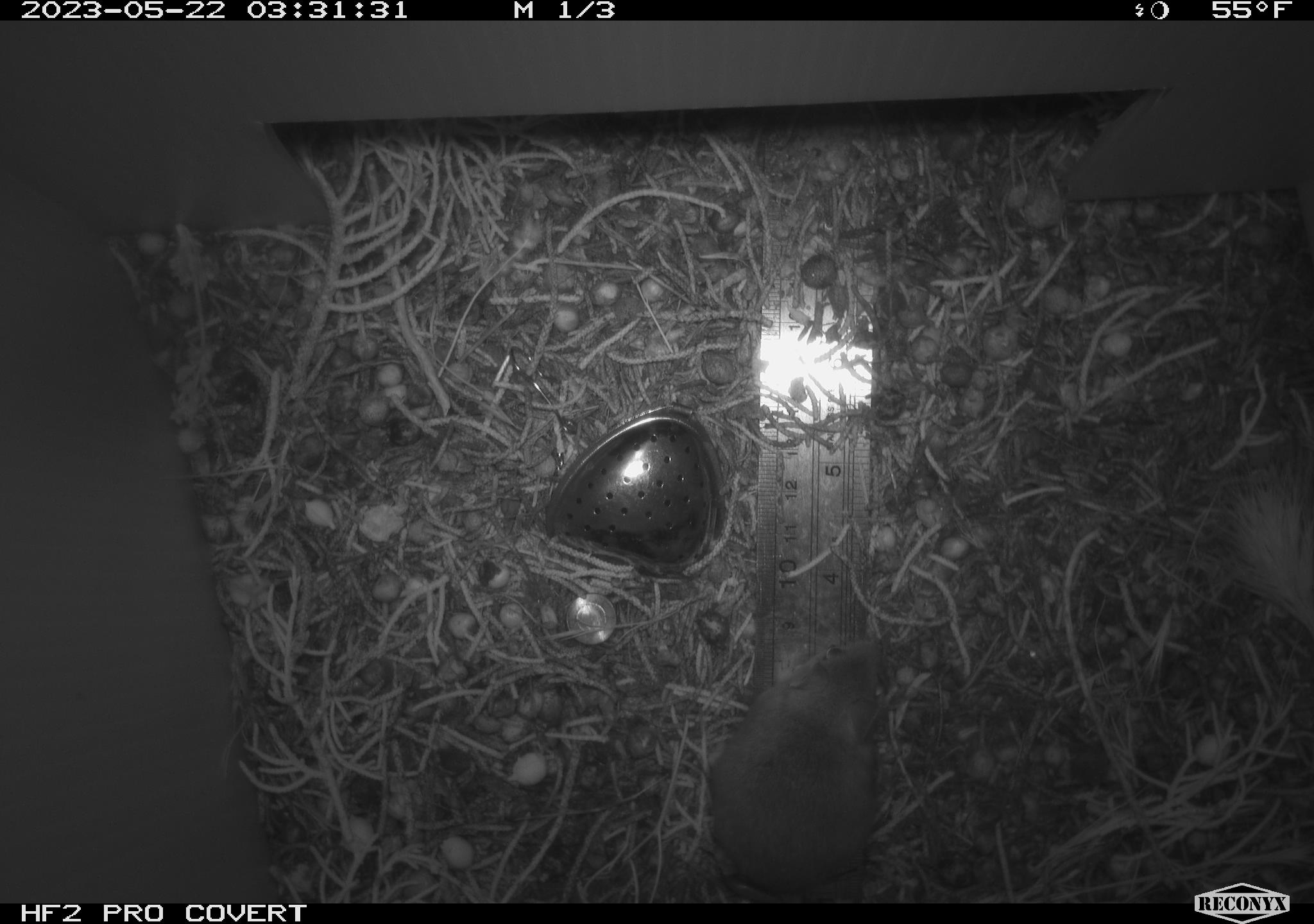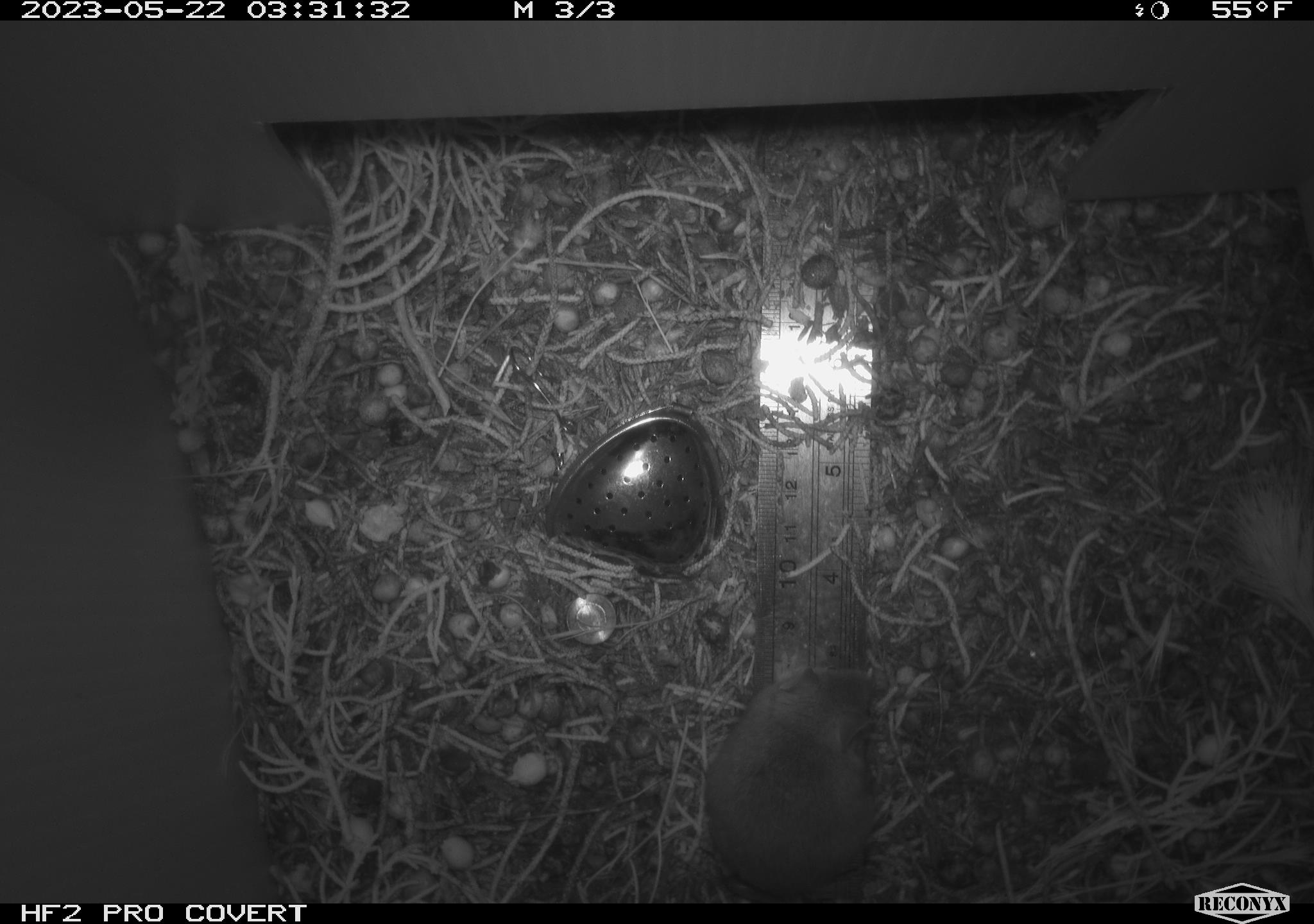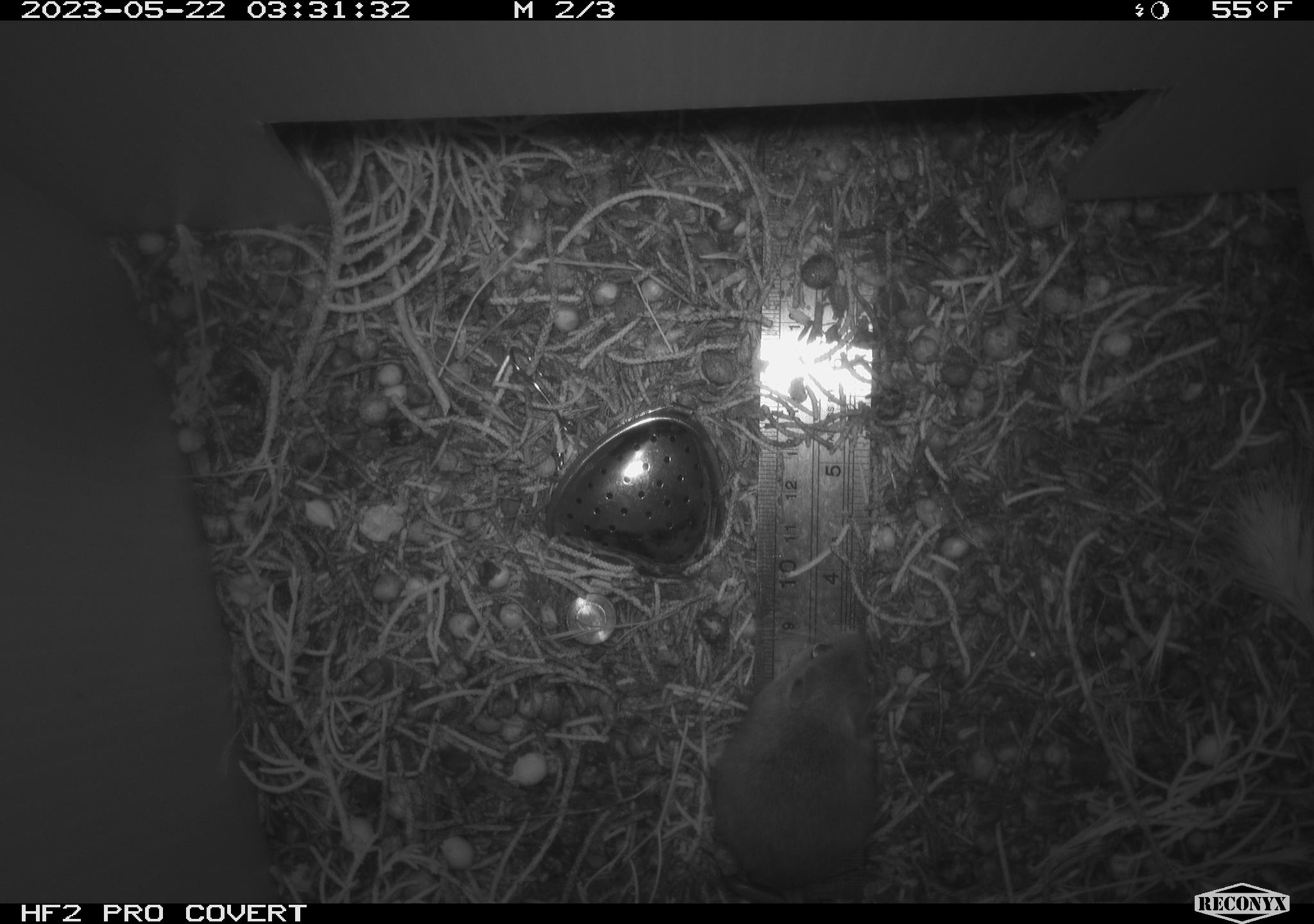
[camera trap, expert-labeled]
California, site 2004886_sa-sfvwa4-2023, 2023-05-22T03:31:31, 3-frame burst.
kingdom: Animalia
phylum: Chordata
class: Mammalia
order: Rodentia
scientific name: Rodentia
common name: mouse species